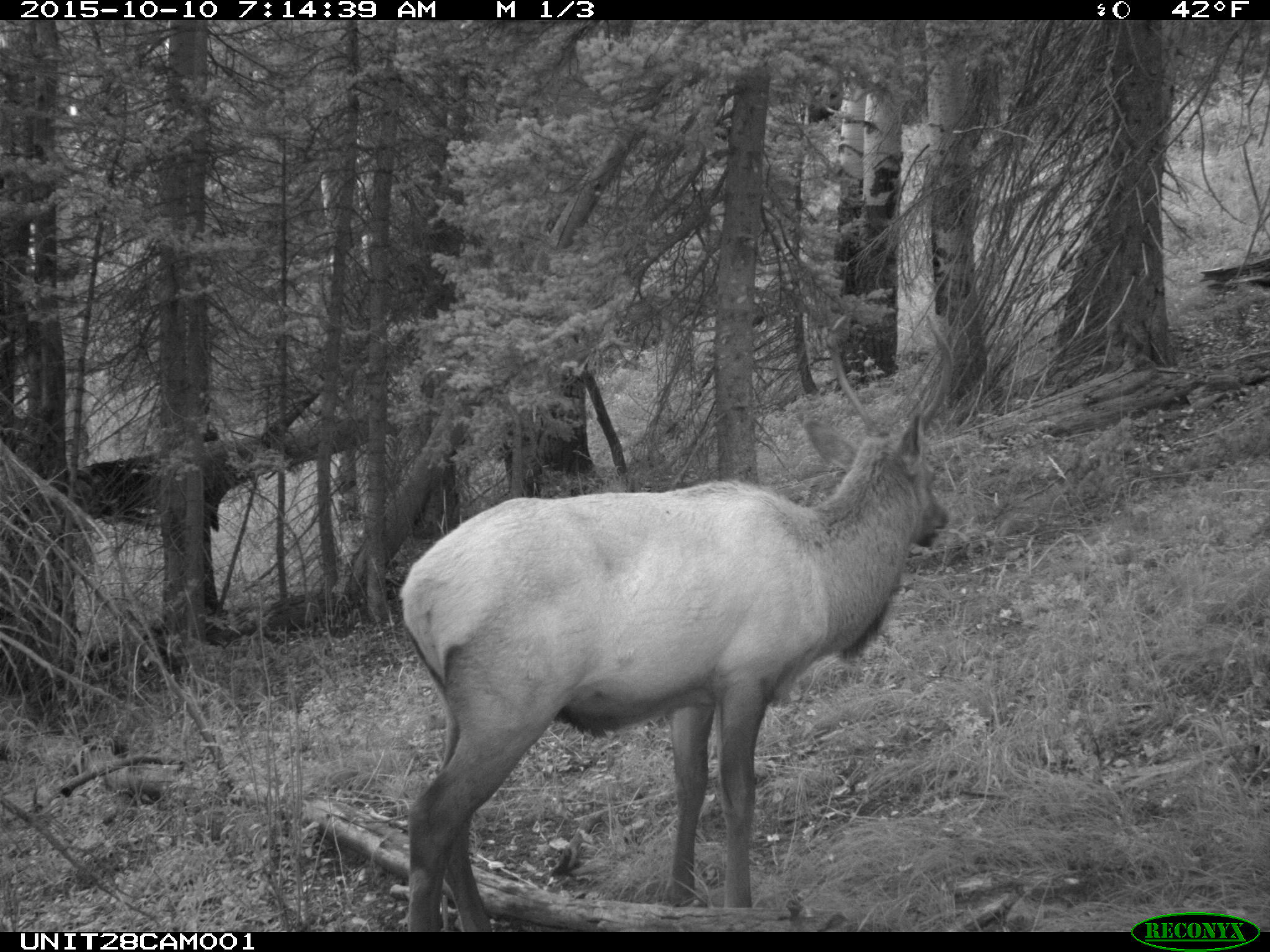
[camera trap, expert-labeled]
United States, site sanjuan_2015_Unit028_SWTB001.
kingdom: Animalia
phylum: Chordata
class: Mammalia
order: Artiodactyla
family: Cervidae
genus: Cervus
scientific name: Cervus elaphus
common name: red deer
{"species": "Cervus elaphus (red deer)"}